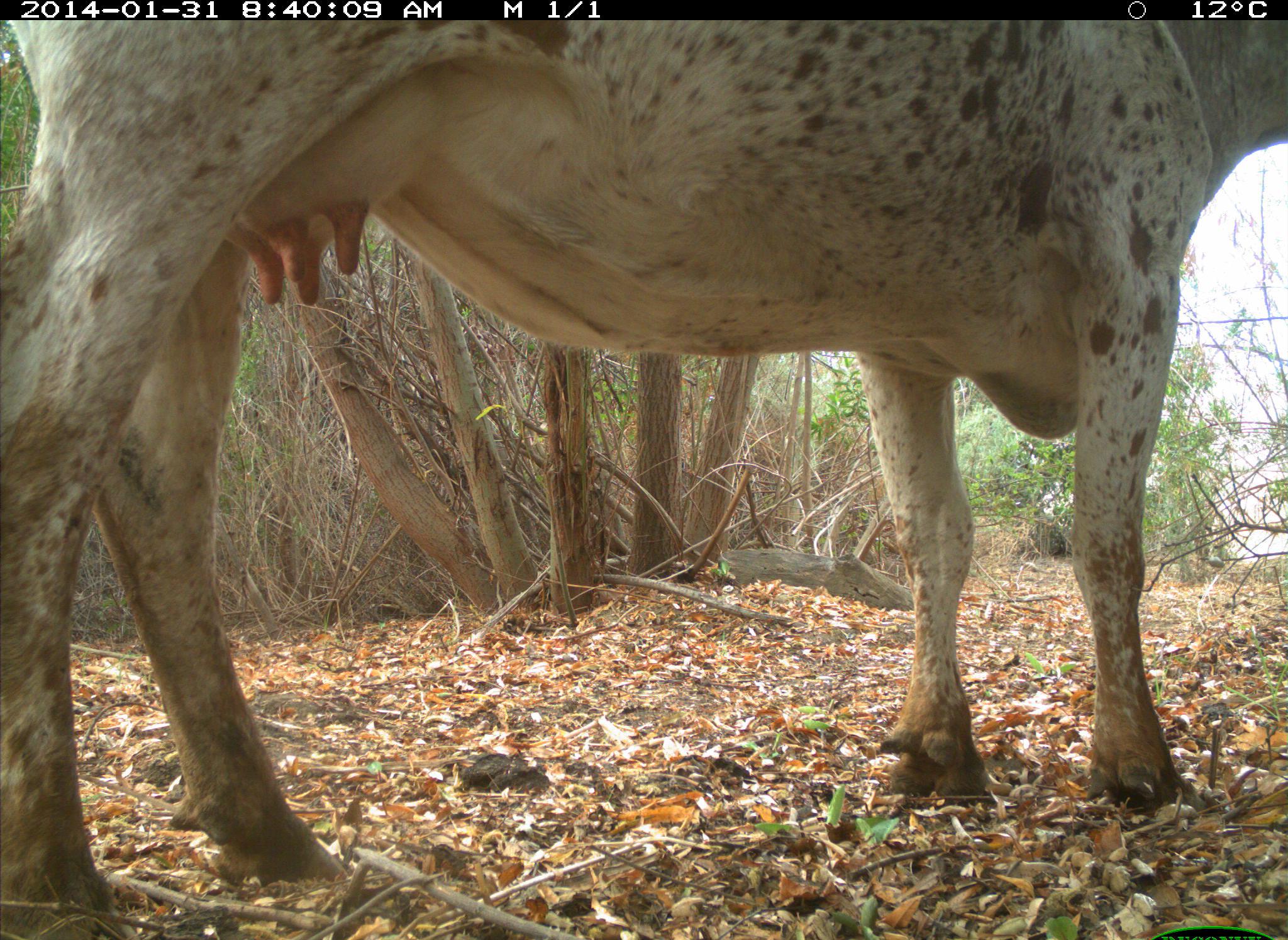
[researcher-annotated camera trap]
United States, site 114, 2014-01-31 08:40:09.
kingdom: Animalia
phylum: Chordata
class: Mammalia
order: Artiodactyla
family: Bovidae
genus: Bos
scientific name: Bos taurus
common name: cow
Cow (Bos taurus).